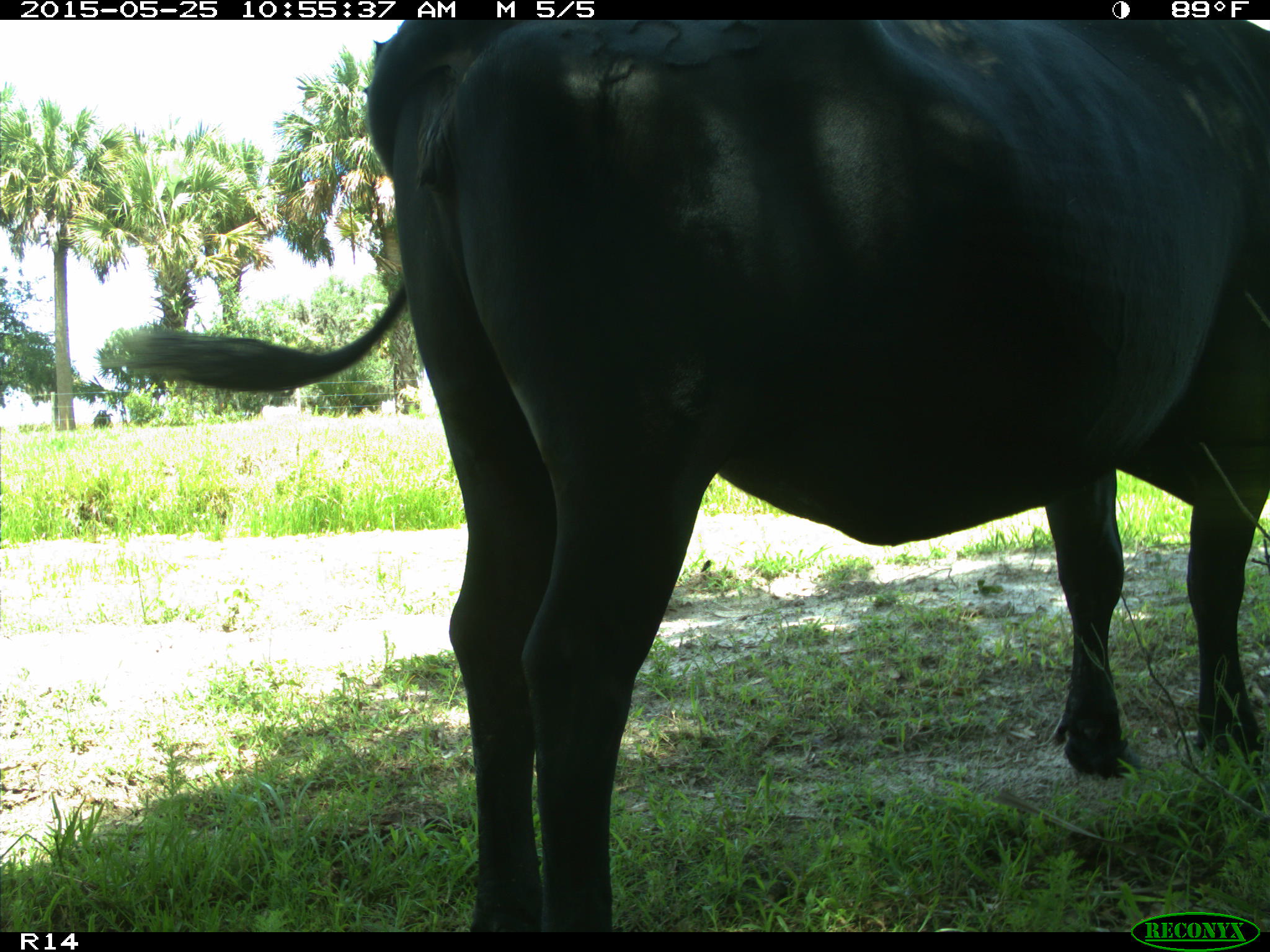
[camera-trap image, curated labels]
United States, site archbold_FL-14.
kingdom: Animalia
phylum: Chordata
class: Mammalia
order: Artiodactyla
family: Bovidae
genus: Bos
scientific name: Bos taurus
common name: domestic cow